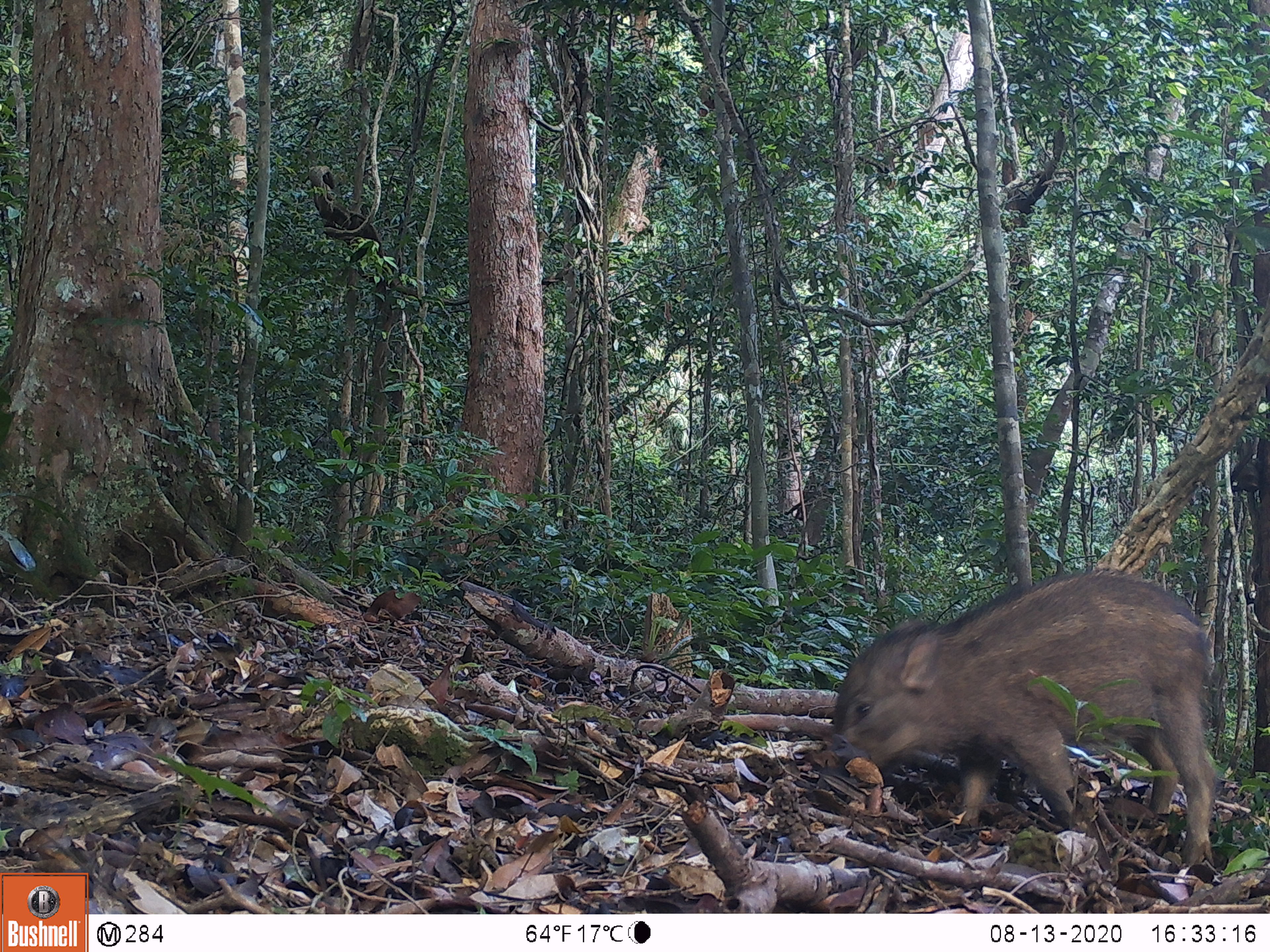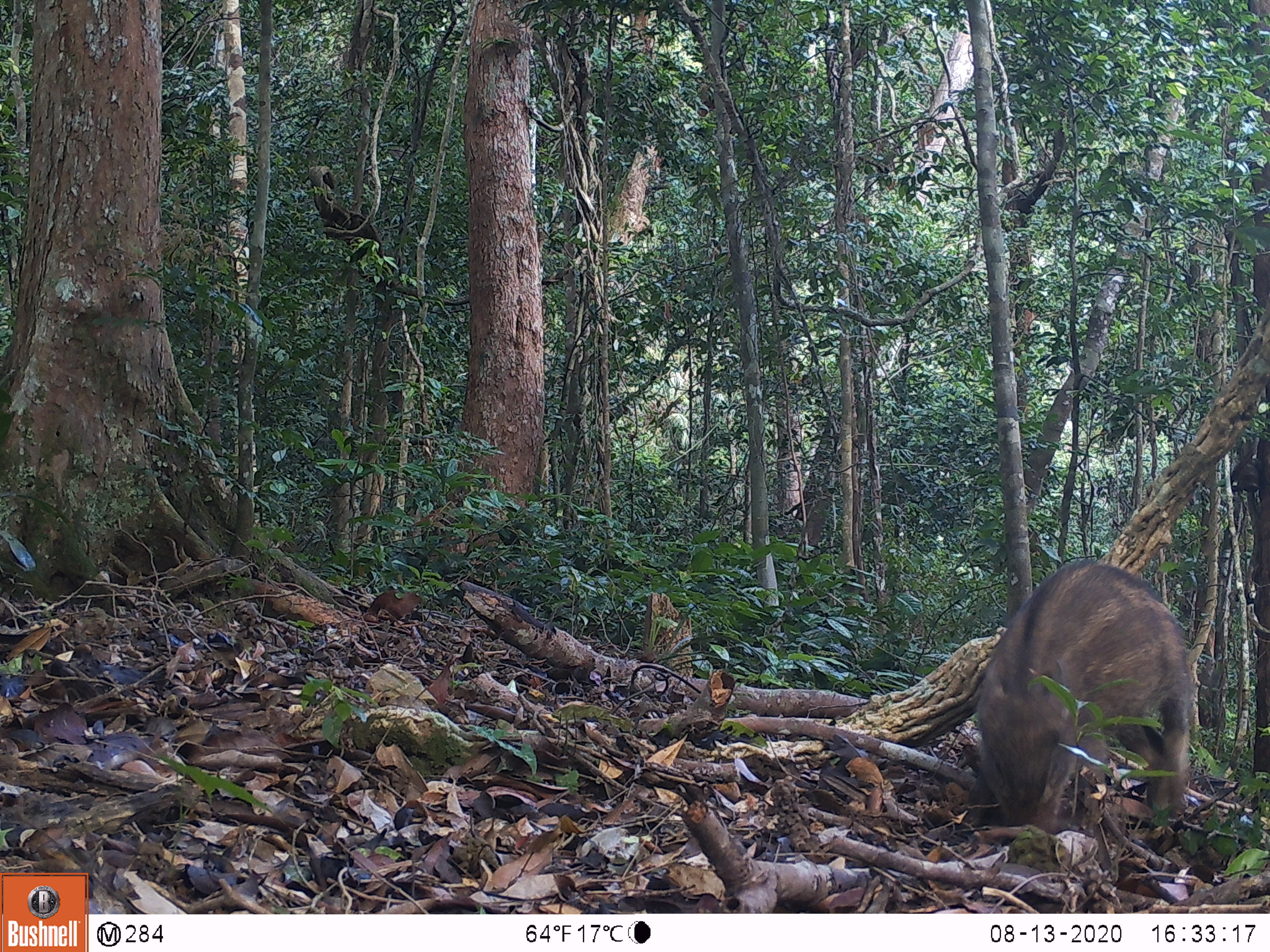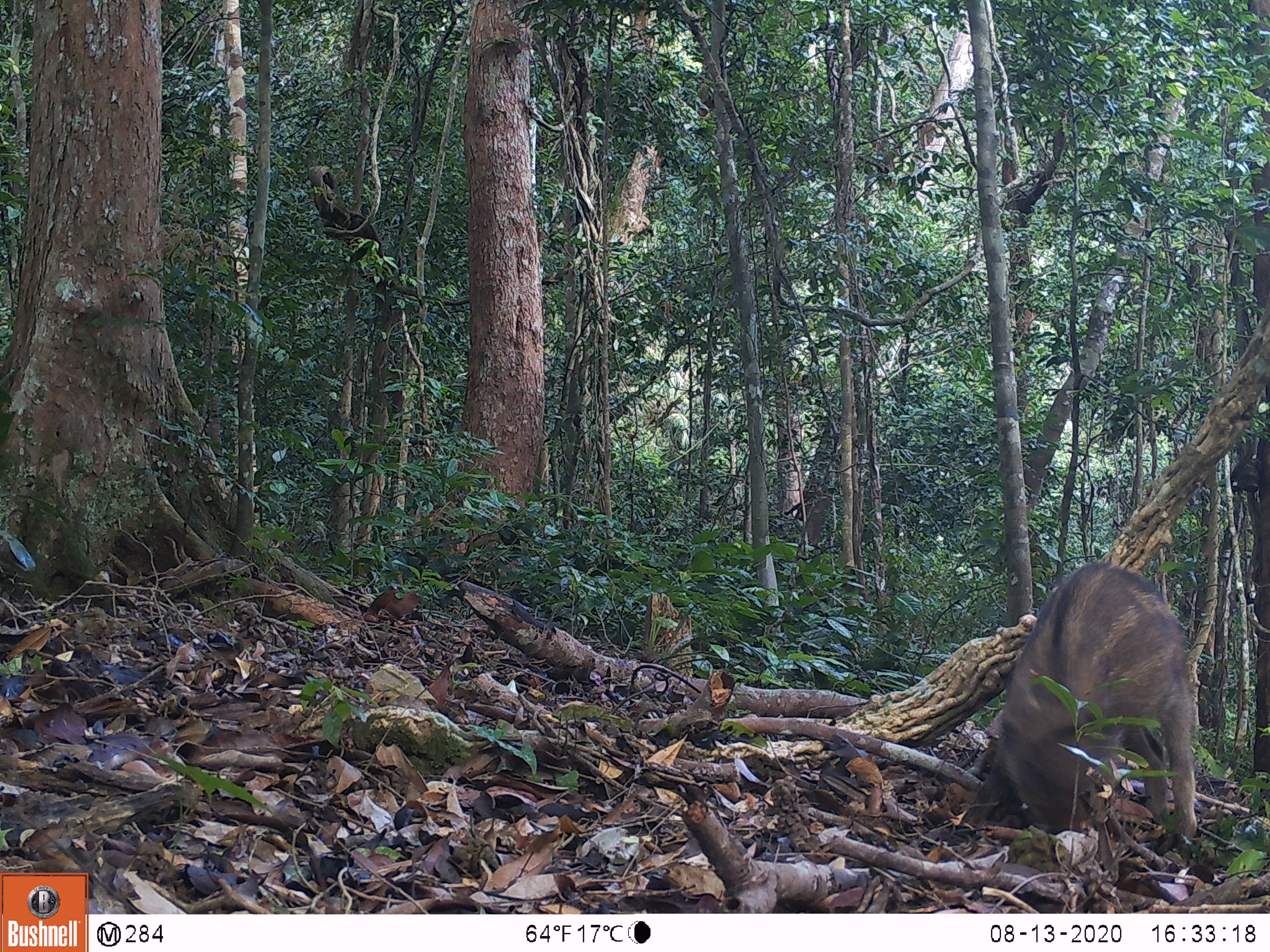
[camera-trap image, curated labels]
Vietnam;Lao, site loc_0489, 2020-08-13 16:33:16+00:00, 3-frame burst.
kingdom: Animalia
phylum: Chordata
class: Mammalia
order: Artiodactyla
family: Suidae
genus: Sus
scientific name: Sus scrofa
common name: eurasian wild pig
Eurasian wild pig (Sus scrofa). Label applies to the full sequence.